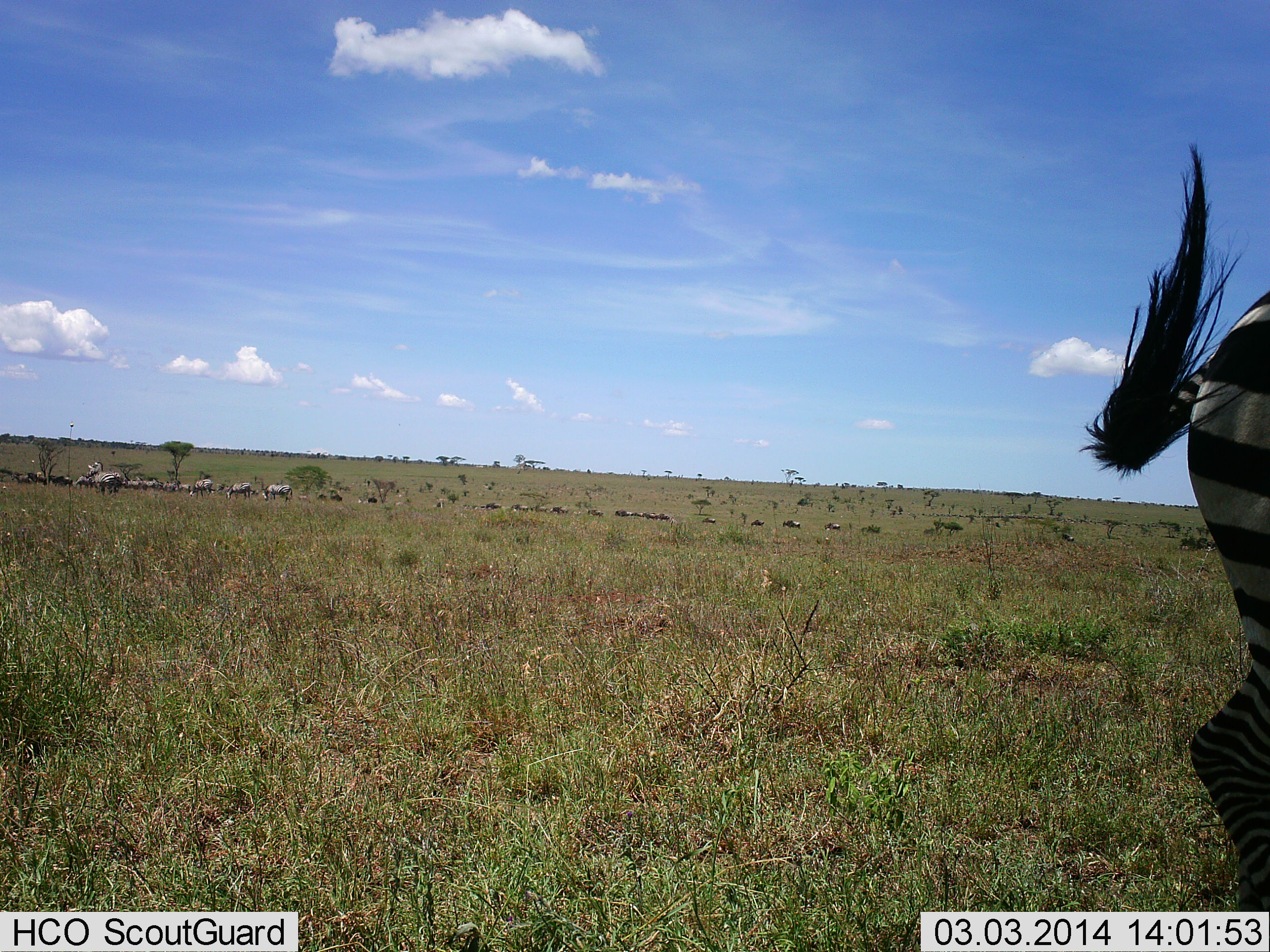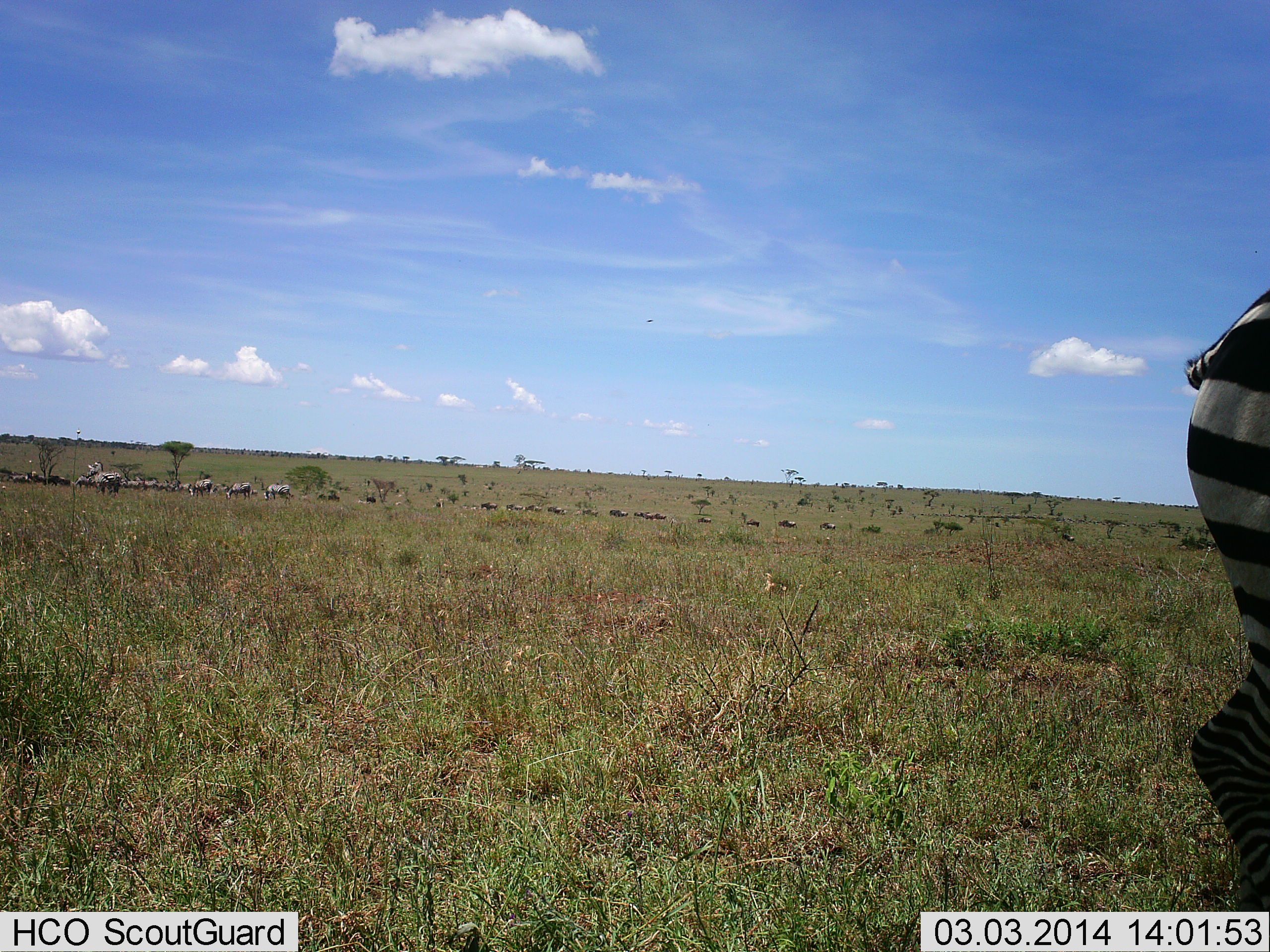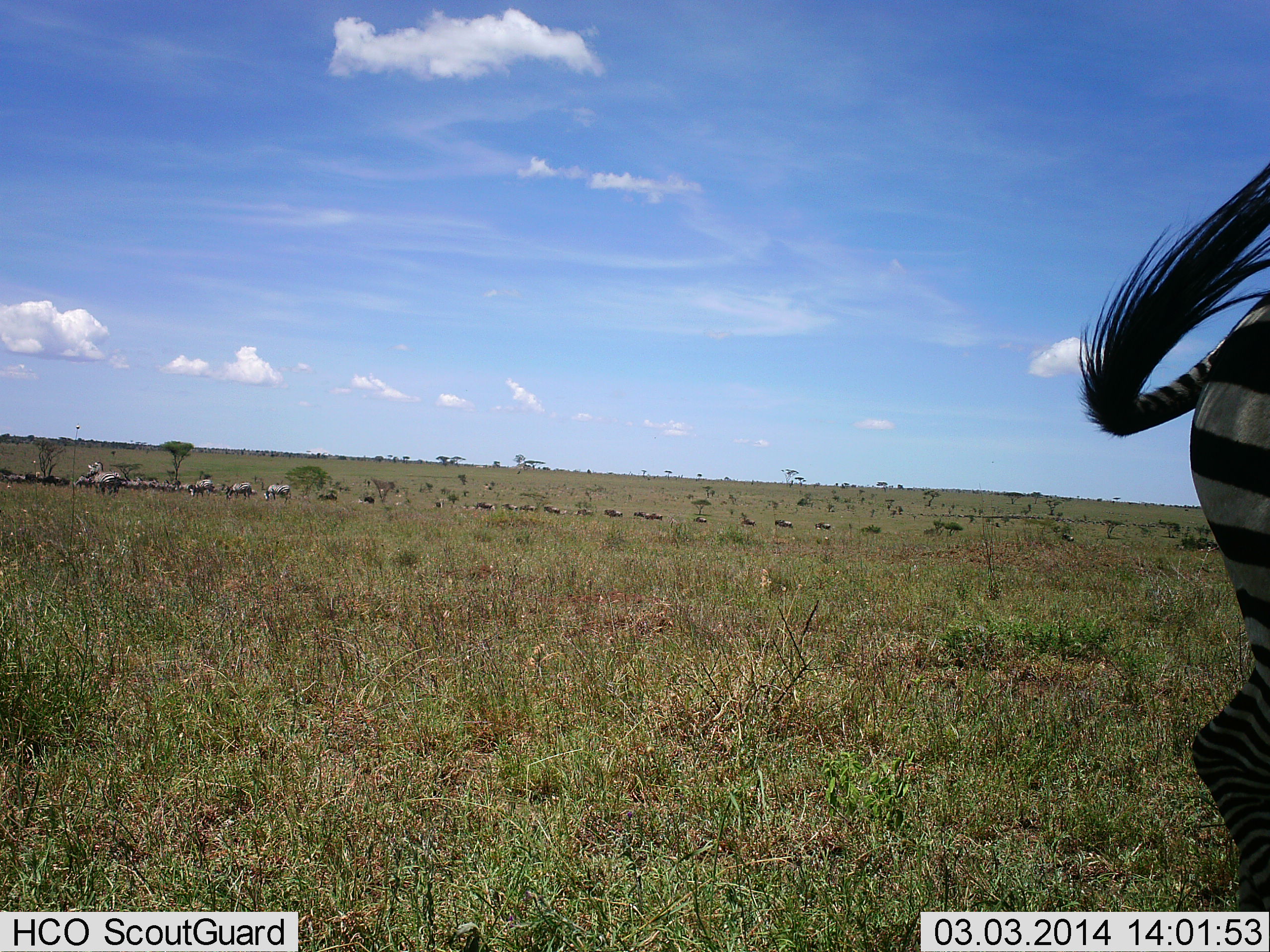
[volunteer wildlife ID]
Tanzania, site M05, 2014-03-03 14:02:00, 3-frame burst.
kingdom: Animalia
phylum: Chordata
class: Mammalia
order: Artiodactyla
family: Bovidae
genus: Connochaetes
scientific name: Connochaetes taurinus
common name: blue wildebeest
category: wildebeest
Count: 11-50.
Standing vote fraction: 33%.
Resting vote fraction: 0%.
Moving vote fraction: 78%.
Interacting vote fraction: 0%.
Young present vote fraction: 0%.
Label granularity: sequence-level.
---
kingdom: Animalia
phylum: Chordata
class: Mammalia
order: Perissodactyla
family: Equidae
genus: Equus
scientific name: Equus quagga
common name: plains zebra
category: zebra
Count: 10.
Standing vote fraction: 85%.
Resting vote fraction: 5%.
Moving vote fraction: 40%.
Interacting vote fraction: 0%.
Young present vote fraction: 0%.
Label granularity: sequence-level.